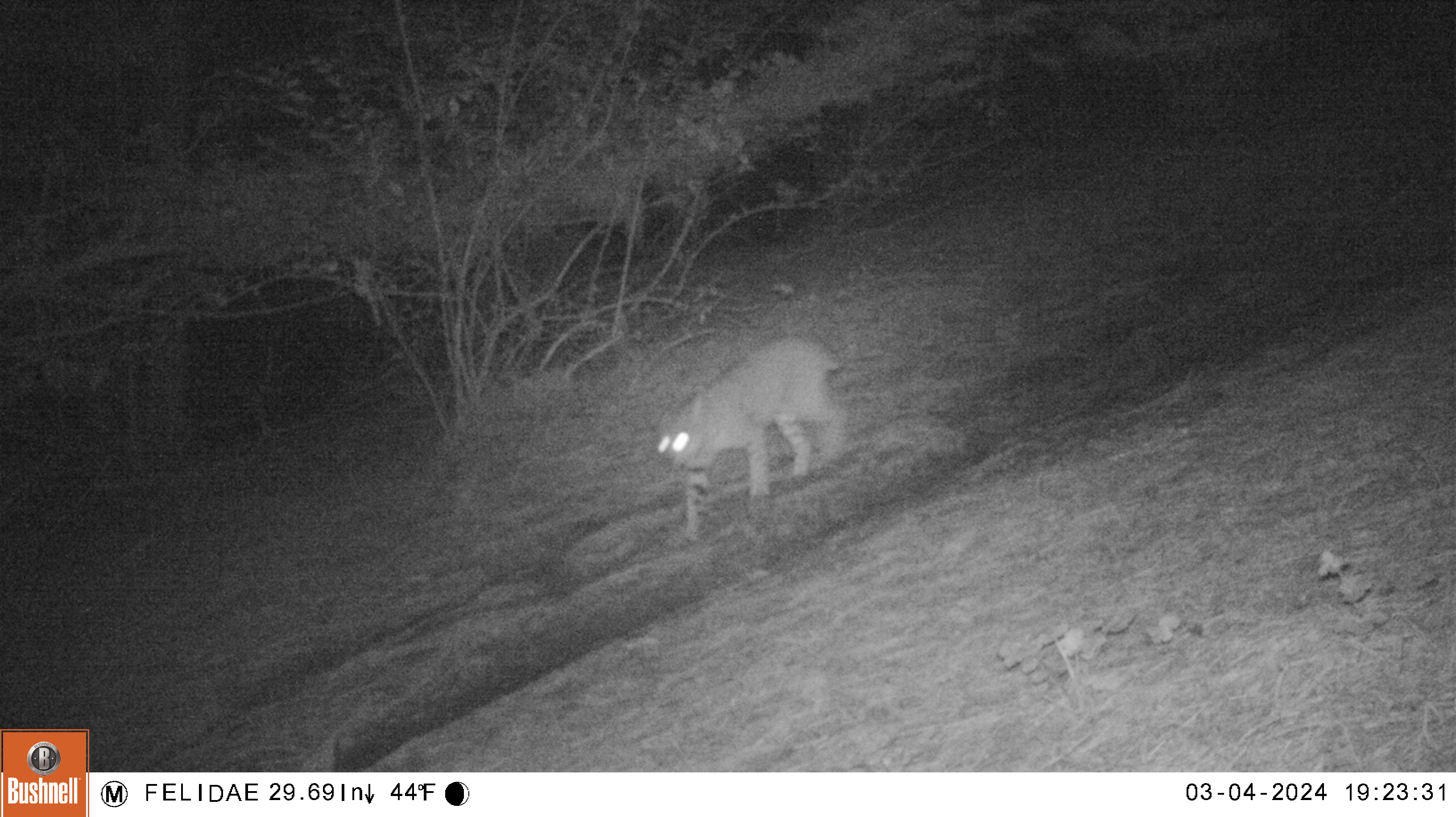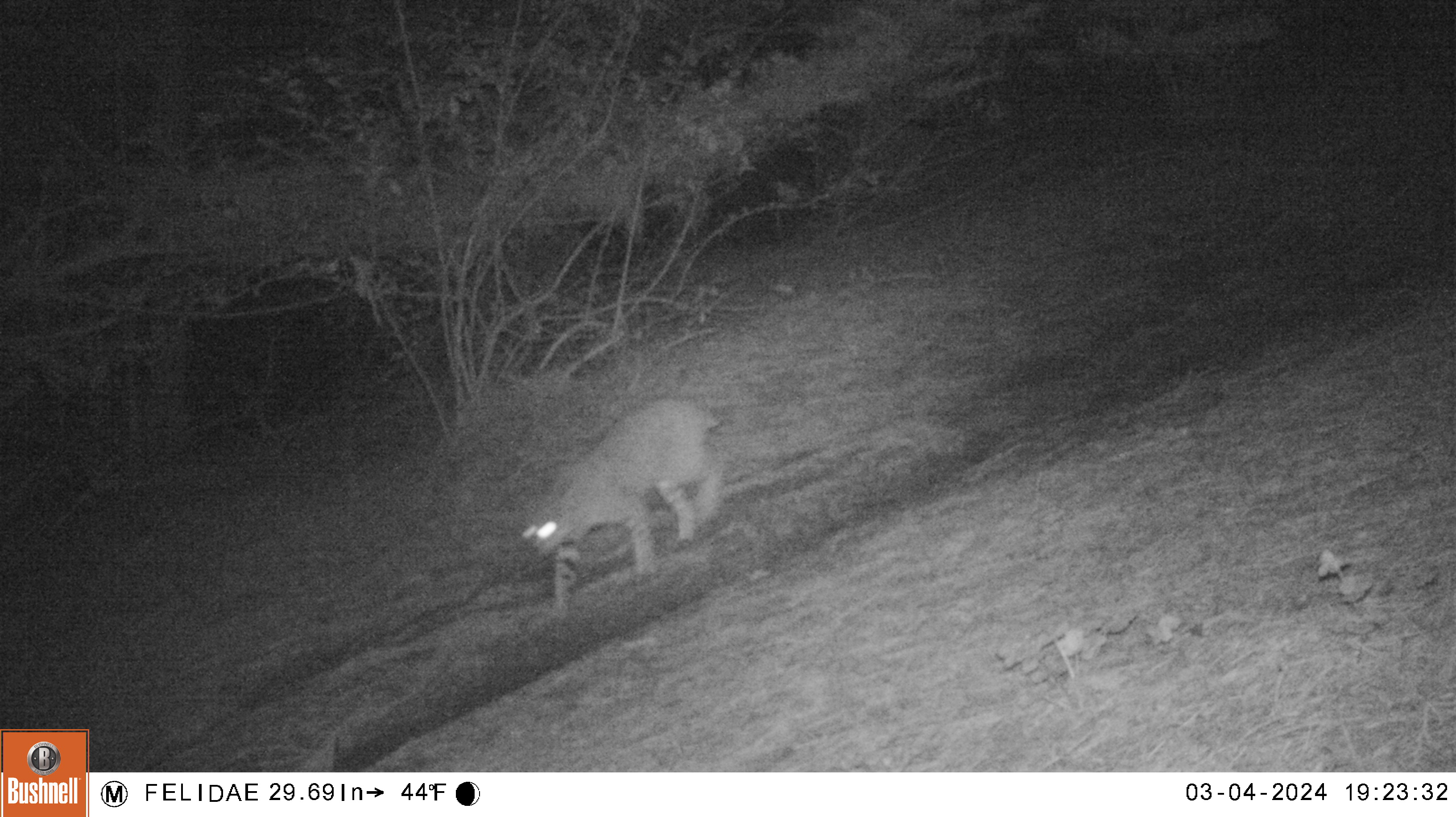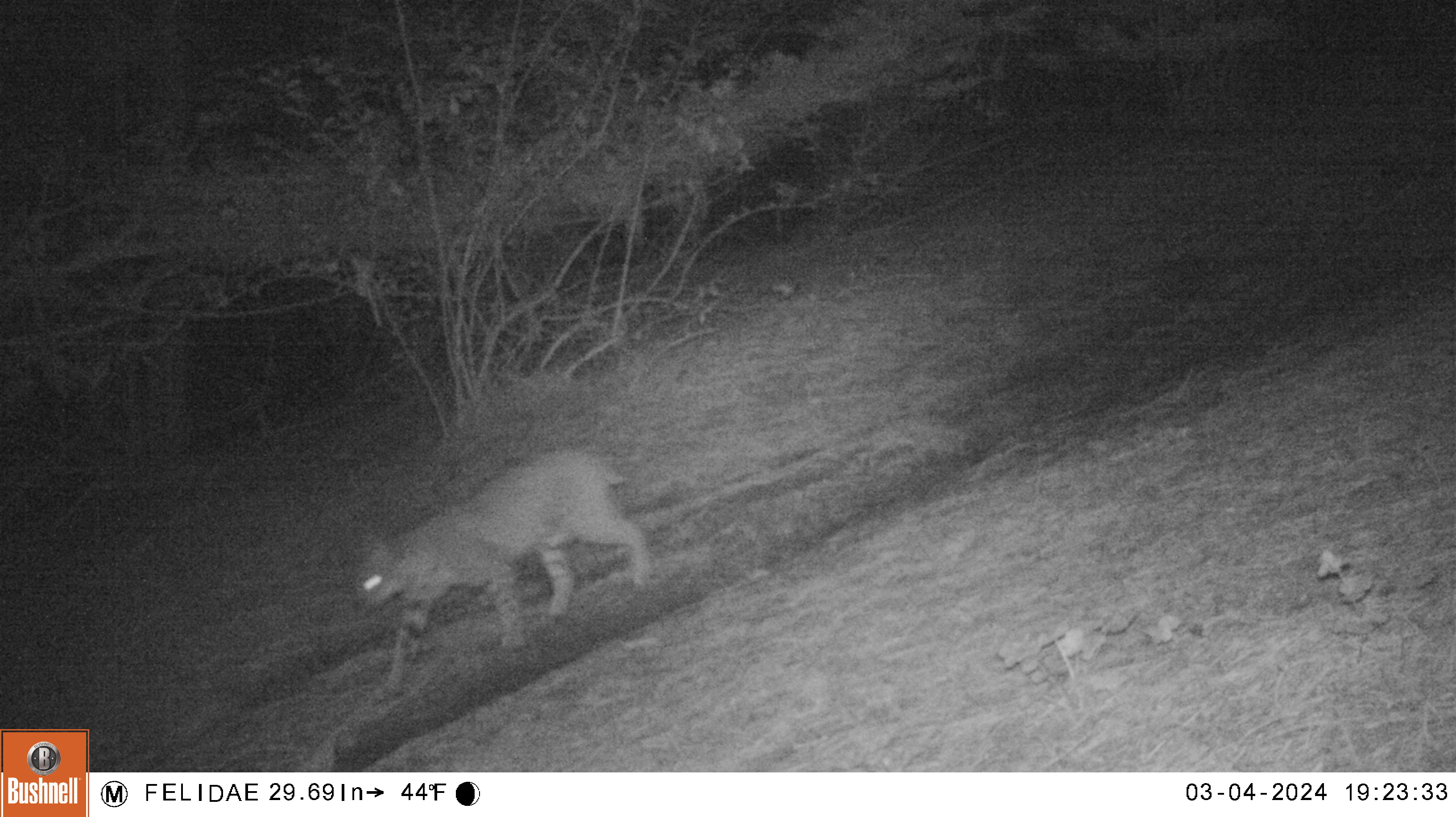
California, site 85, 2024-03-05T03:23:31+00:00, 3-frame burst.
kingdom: Animalia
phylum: Chordata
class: Mammalia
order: Carnivora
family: Felidae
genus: Lynx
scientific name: Lynx rufus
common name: bobcat